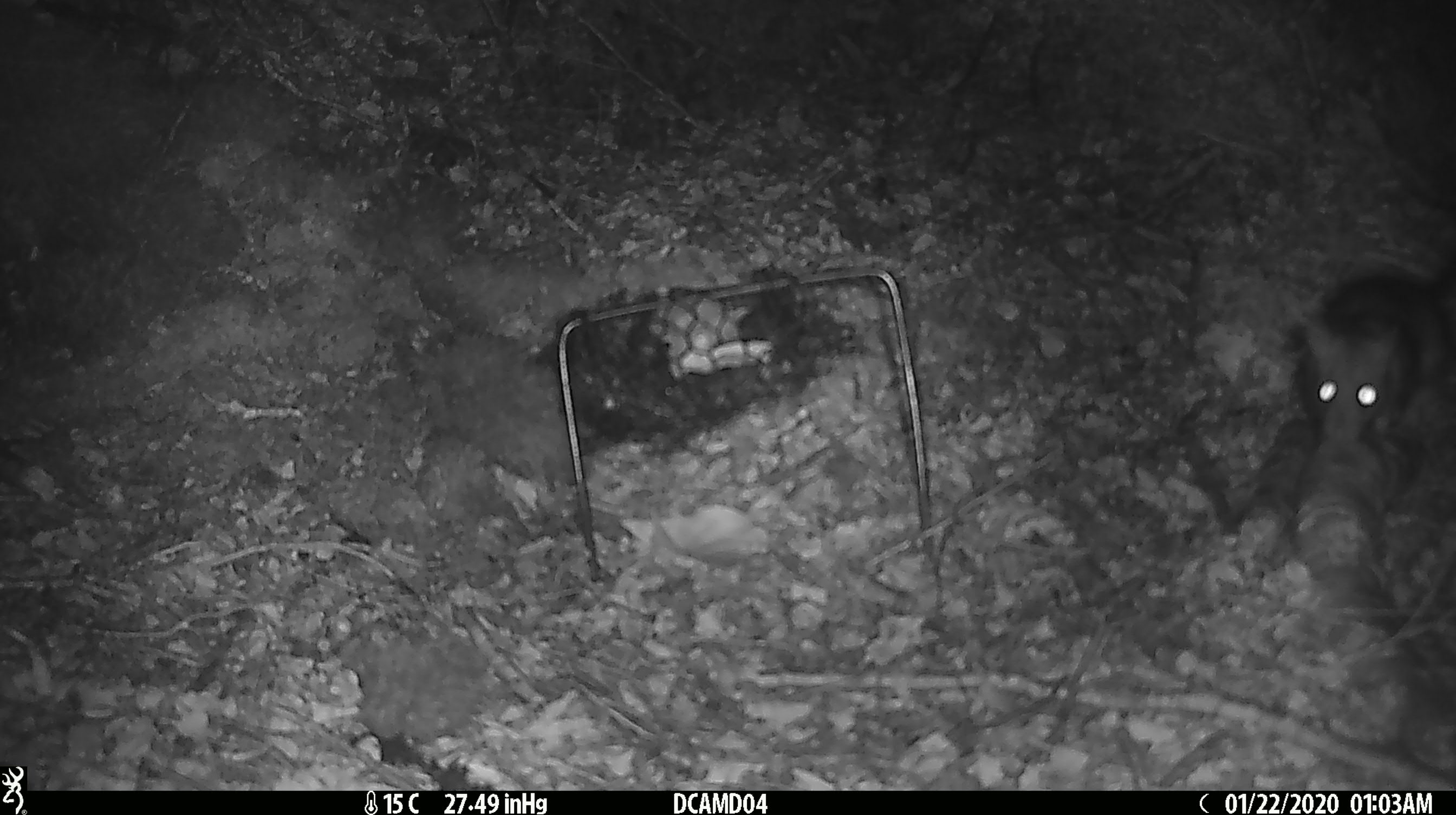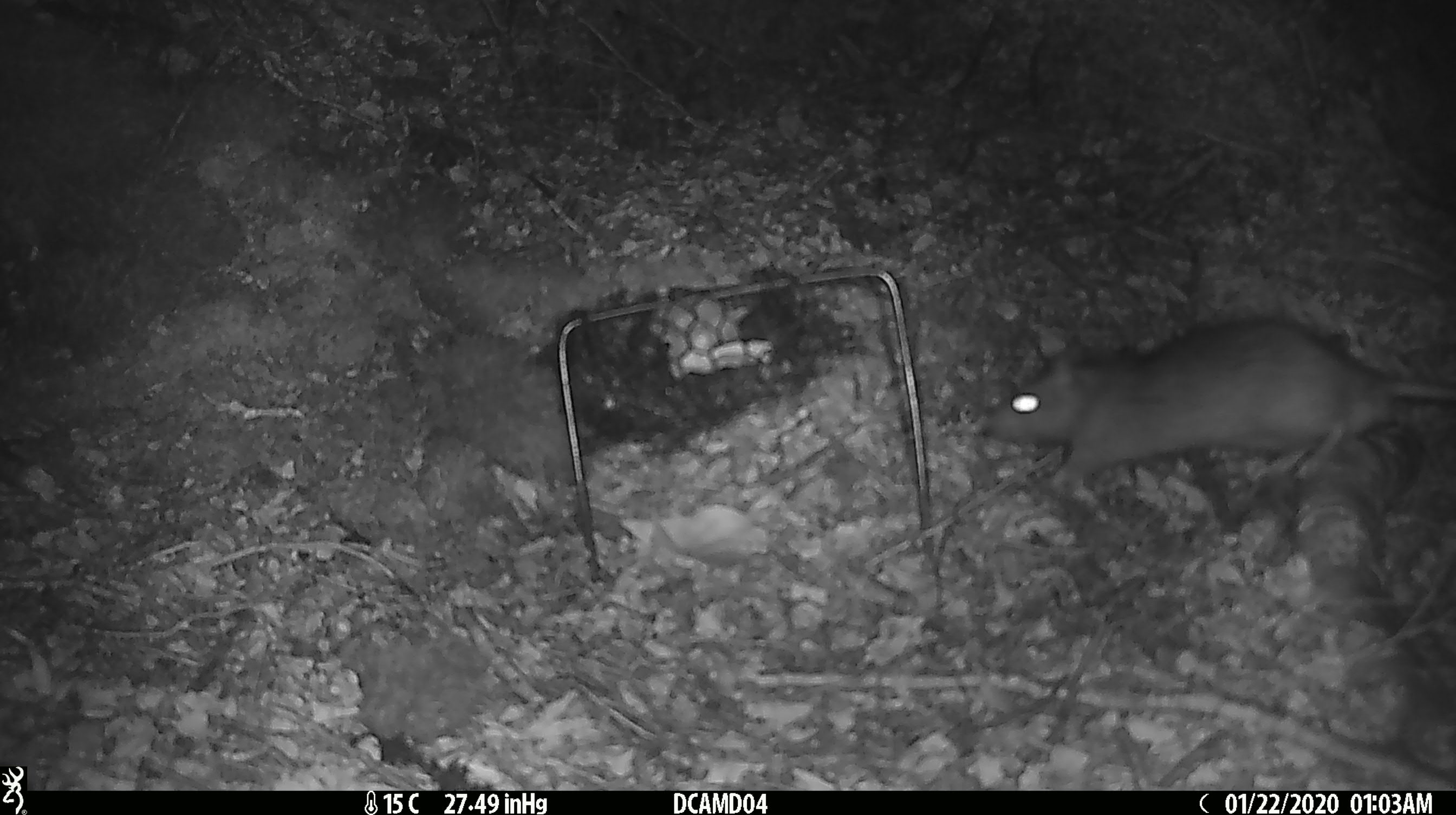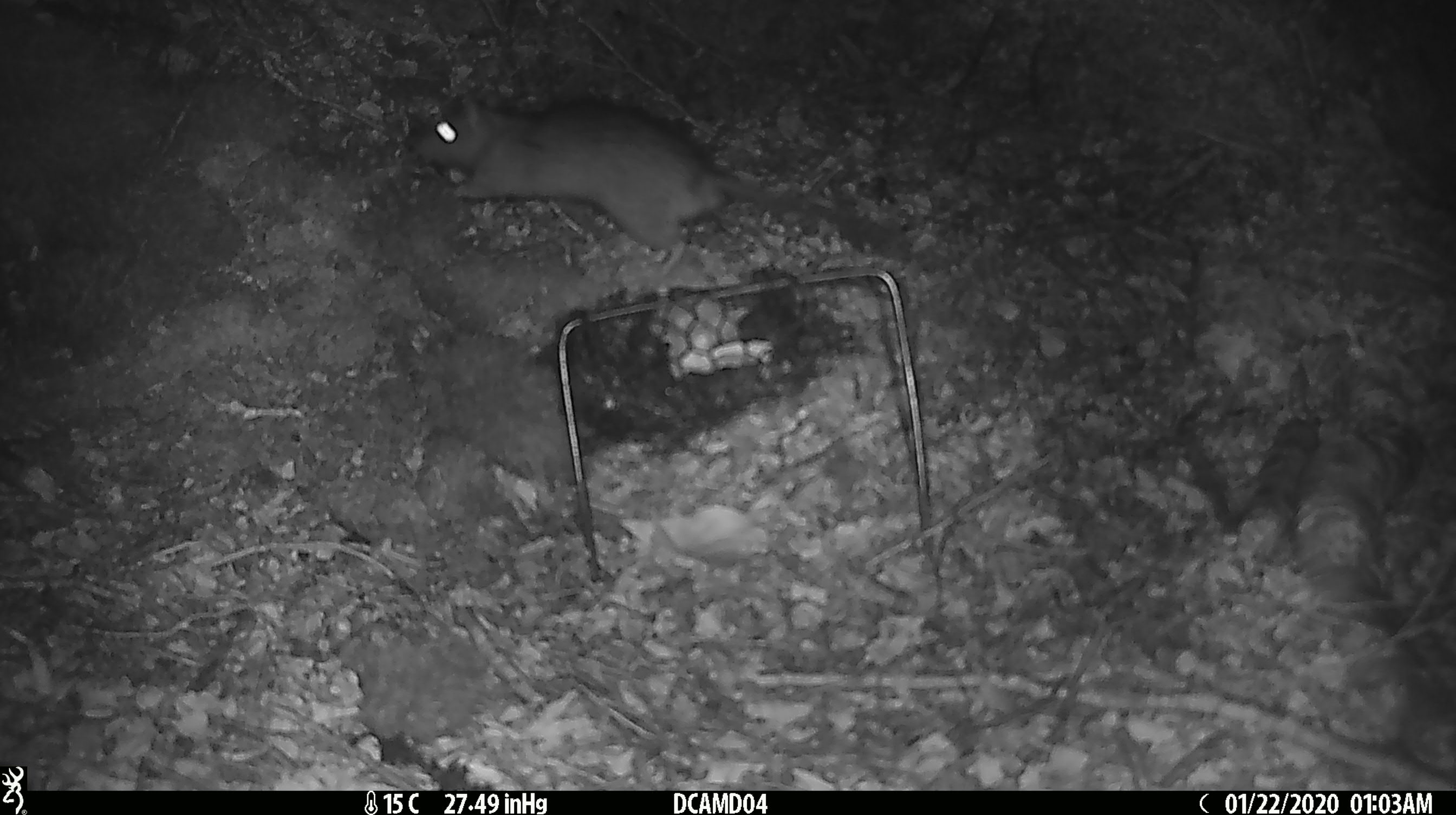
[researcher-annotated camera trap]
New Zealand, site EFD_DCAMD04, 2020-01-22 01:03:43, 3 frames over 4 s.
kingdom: Animalia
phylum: Chordata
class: Mammalia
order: Rodentia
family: Muridae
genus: Rattus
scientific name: Rattus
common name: rat